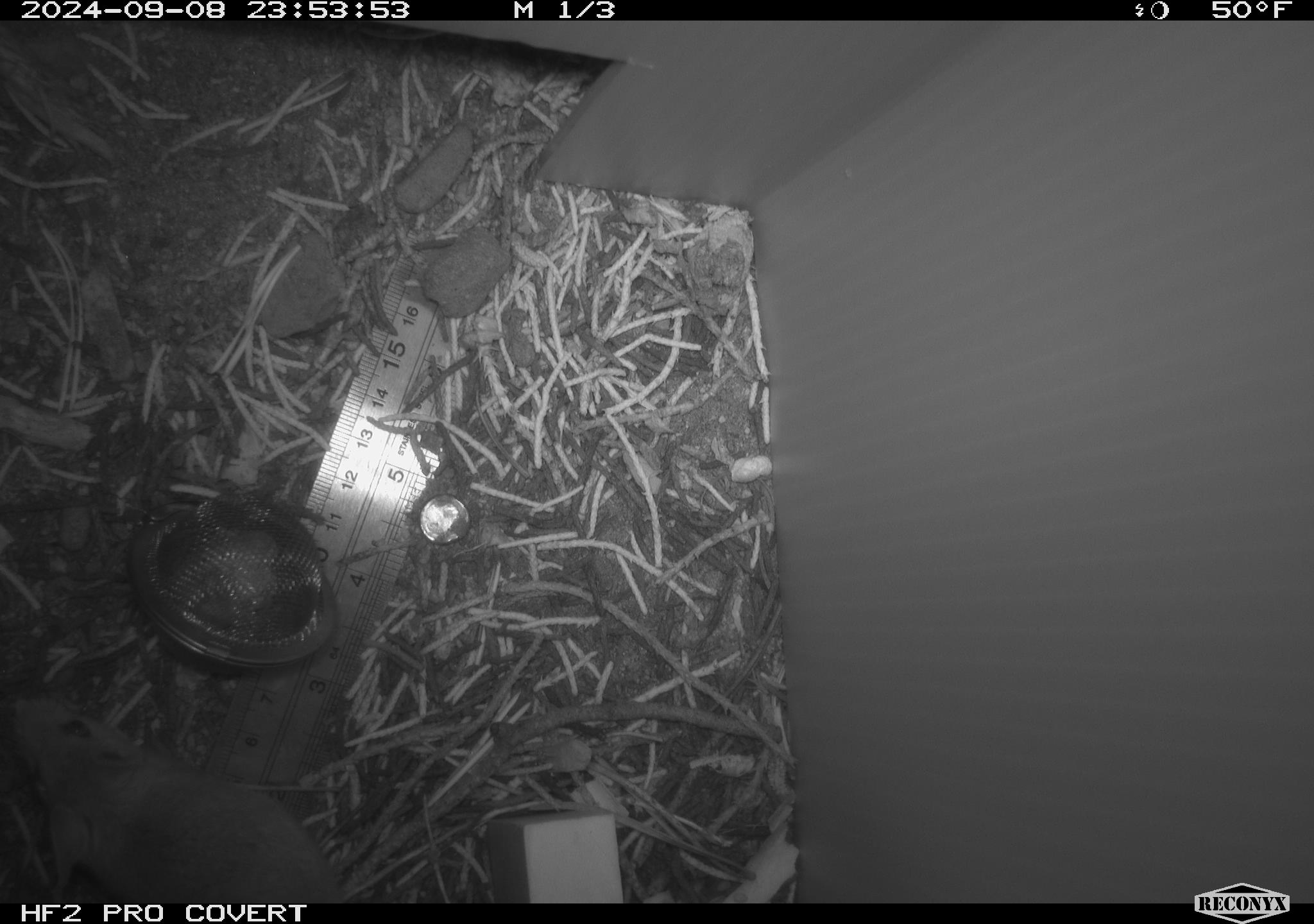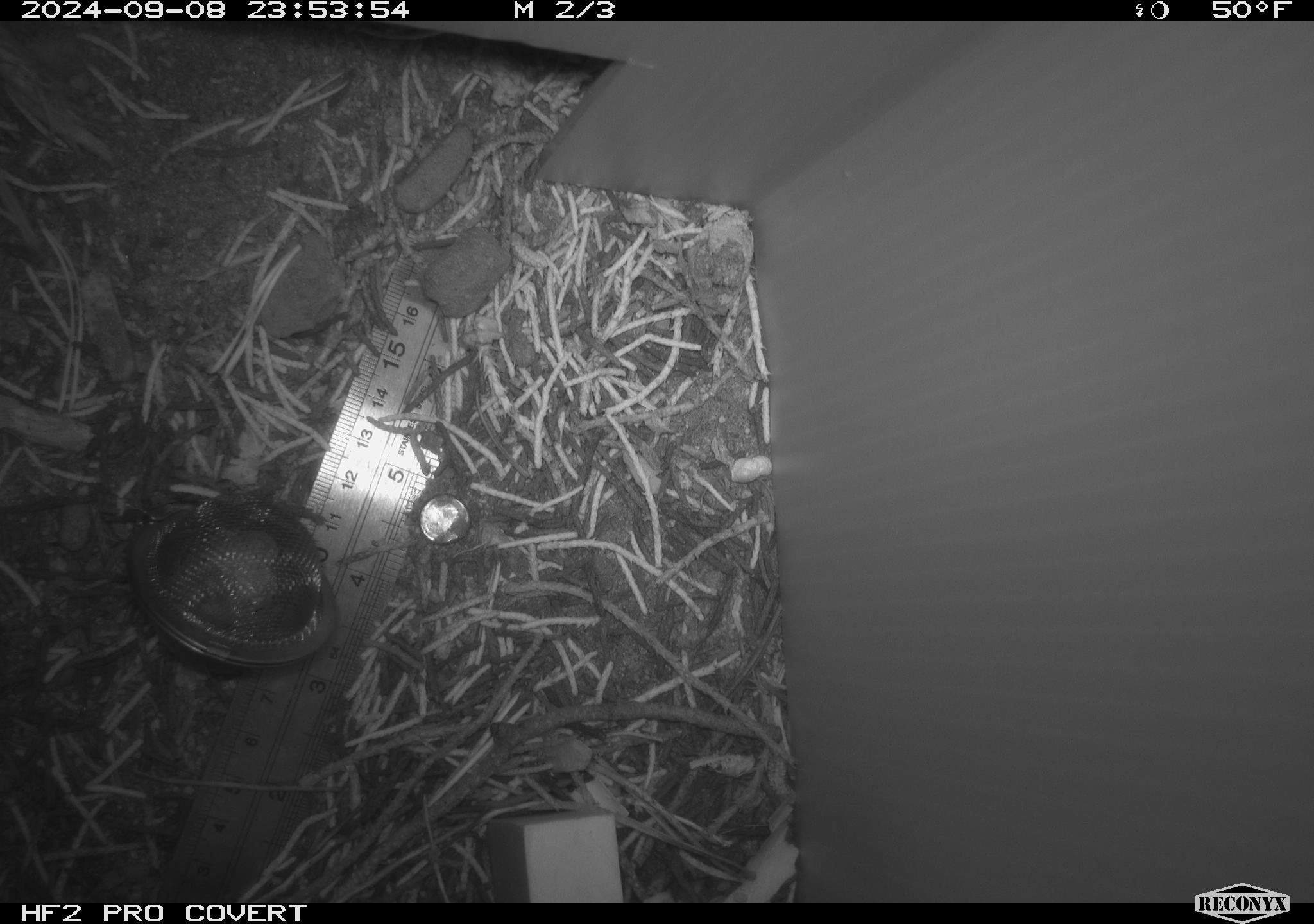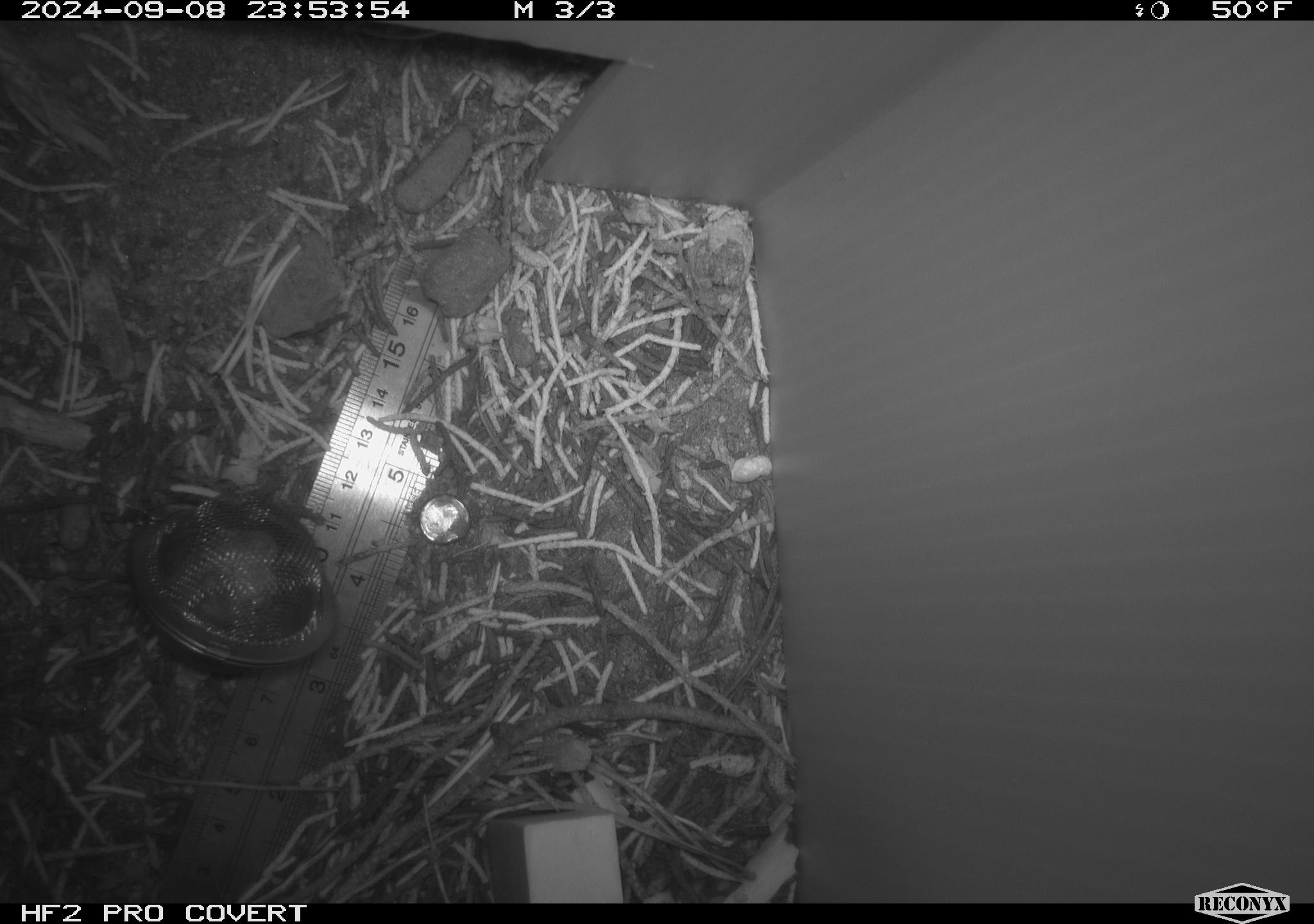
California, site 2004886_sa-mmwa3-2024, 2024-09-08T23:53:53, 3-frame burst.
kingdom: Animalia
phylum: Chordata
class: Mammalia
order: Rodentia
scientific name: Rodentia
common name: mouse species